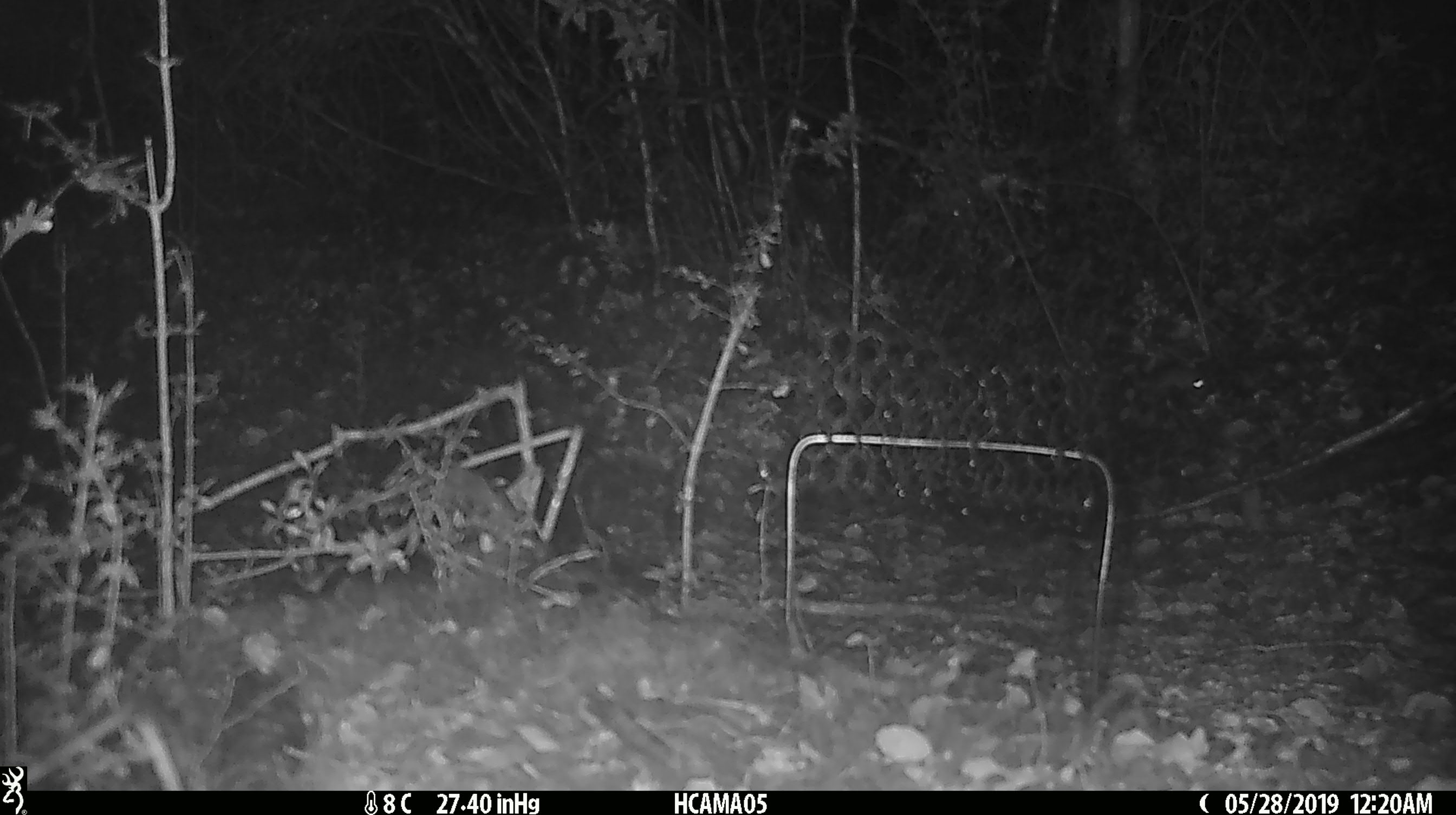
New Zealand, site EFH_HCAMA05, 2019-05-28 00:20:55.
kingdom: Animalia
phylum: Chordata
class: Mammalia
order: Rodentia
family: Muridae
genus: Mus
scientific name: Mus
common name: mouse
Mouse (Mus).